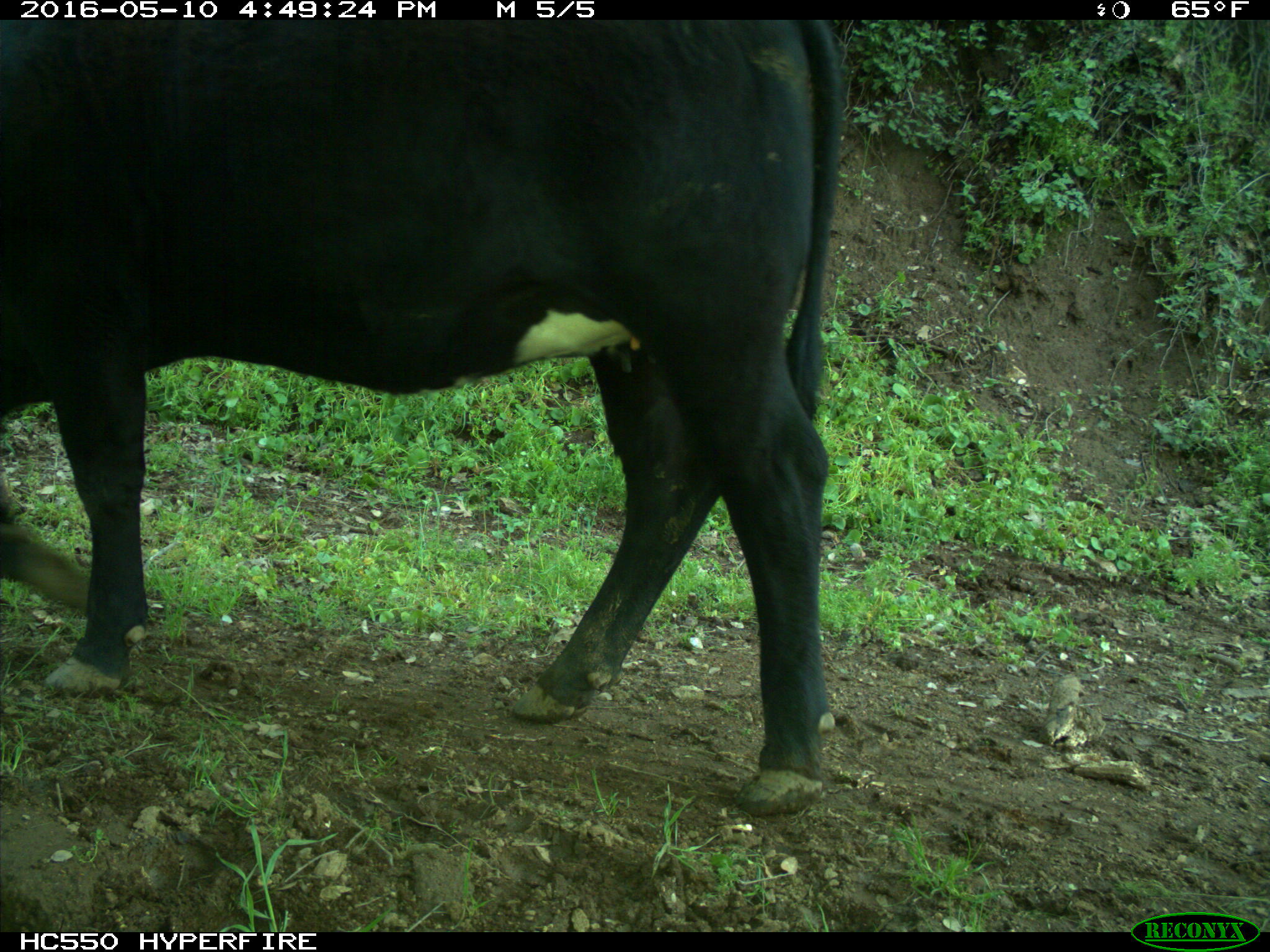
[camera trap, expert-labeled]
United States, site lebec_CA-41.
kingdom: Animalia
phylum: Chordata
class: Mammalia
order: Artiodactyla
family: Bovidae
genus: Bos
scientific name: Bos taurus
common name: domestic cow